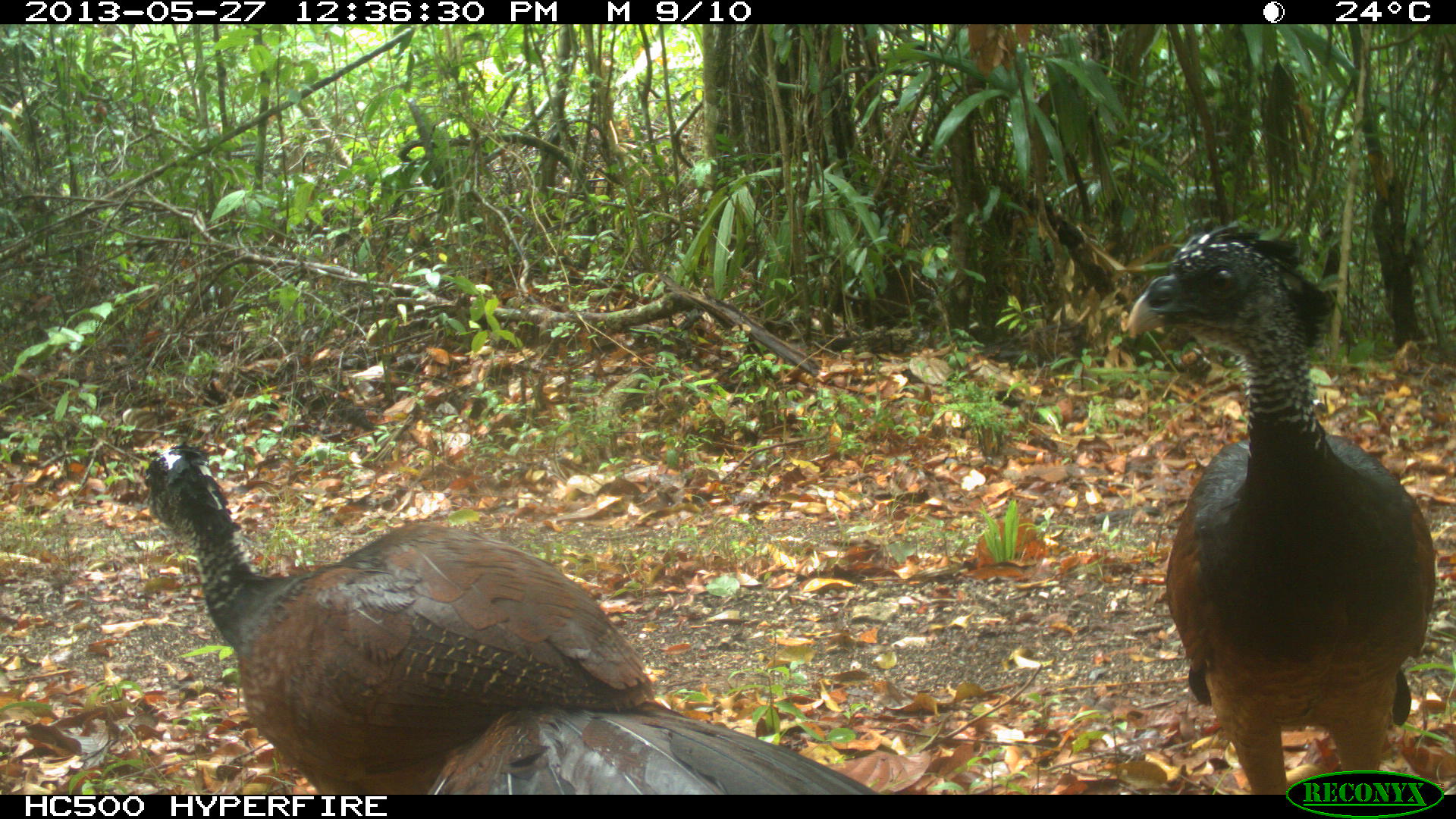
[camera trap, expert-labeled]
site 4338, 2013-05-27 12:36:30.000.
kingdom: Animalia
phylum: Chordata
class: Aves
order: Galliformes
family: Cracidae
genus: Crax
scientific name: Crax rubra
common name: great curassow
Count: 2.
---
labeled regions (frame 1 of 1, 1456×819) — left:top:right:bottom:
crax rubra: 140:442:870:791; 1123:220:1437:794